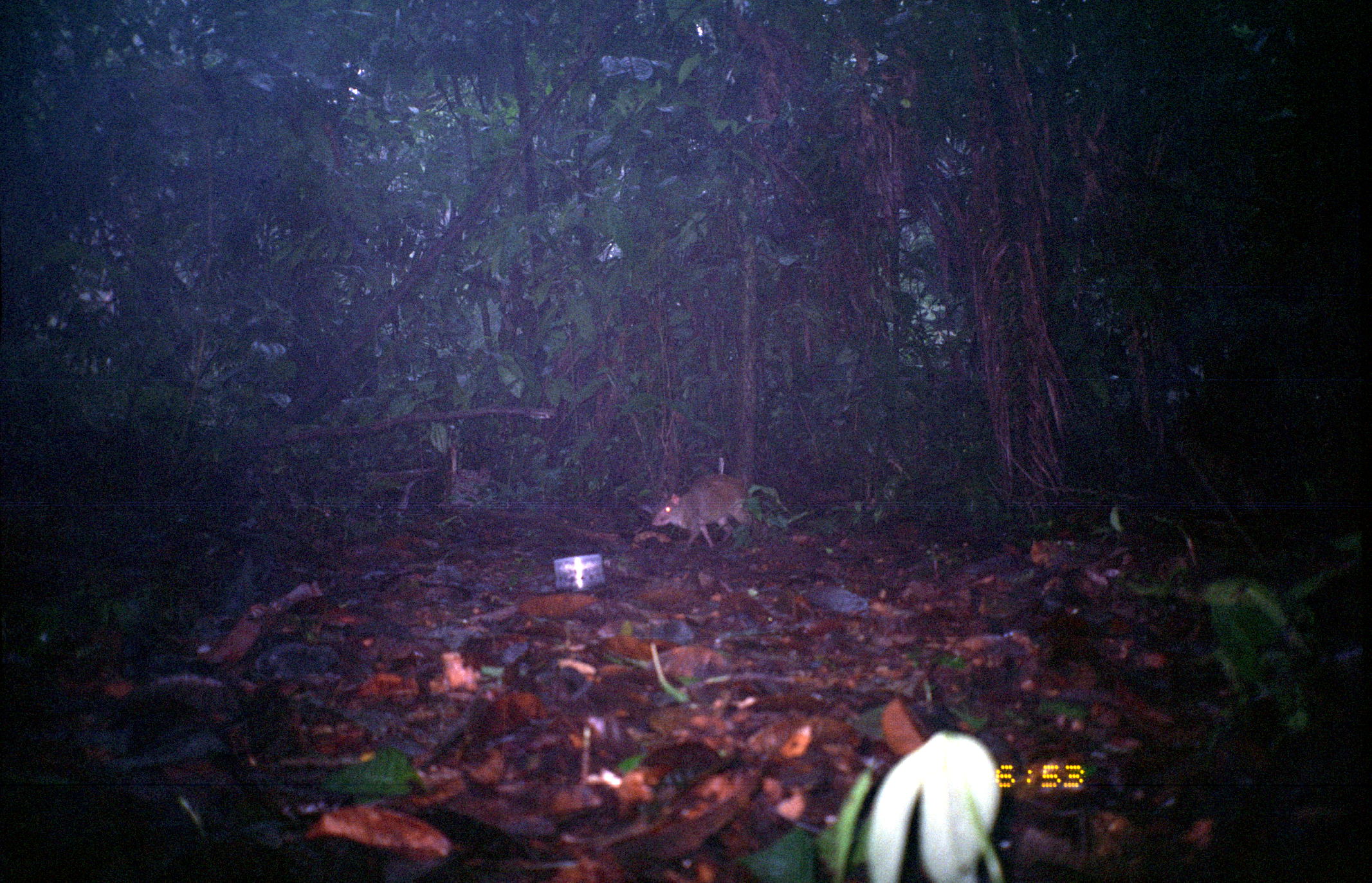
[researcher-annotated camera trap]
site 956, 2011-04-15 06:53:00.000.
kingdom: Animalia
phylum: Chordata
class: Mammalia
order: Rodentia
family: Dasyproctidae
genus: Dasyprocta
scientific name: Dasyprocta punctata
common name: central american agouti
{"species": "Dasyprocta punctata (central american agouti)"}